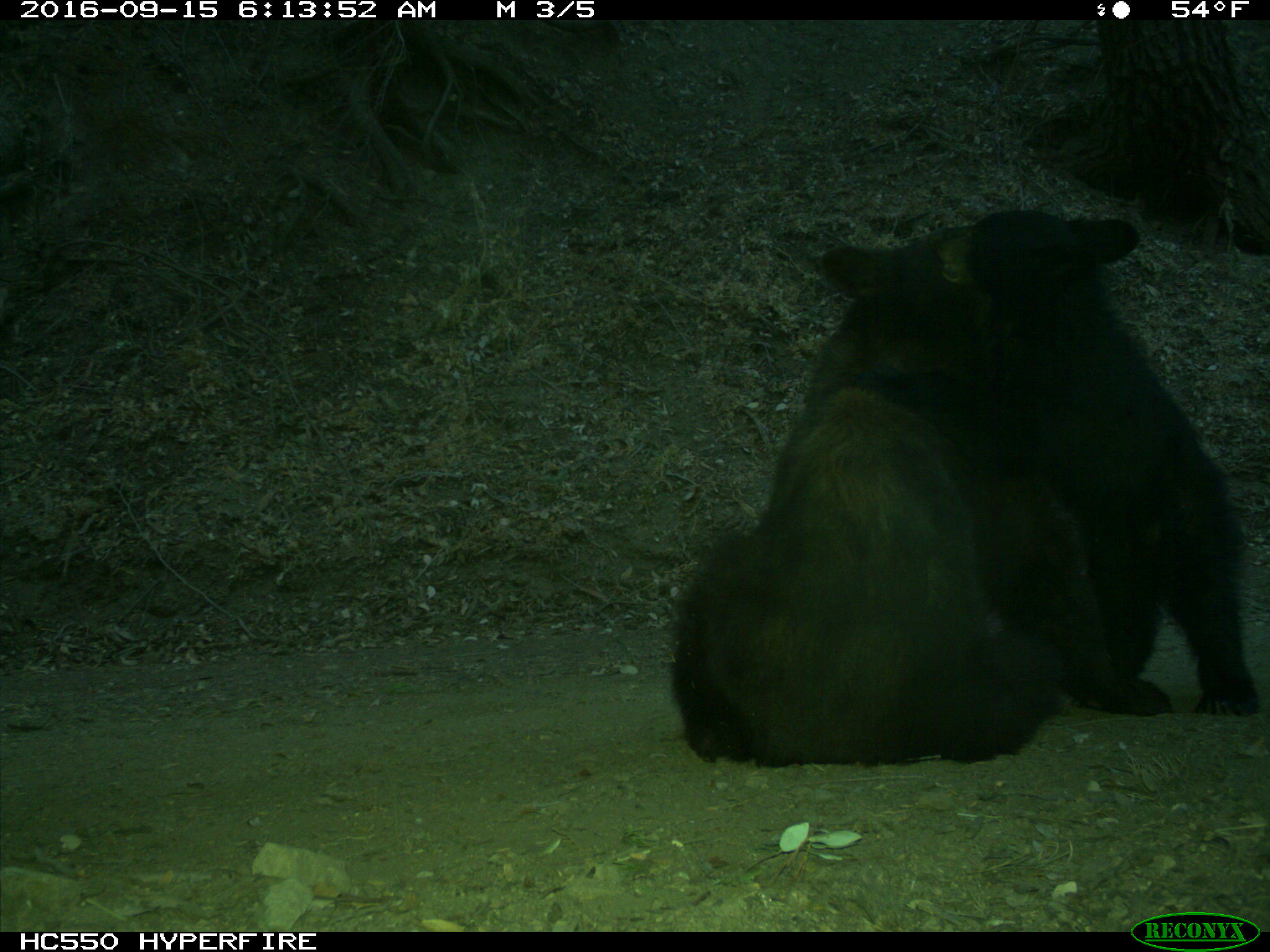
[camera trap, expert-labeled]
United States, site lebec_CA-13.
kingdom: Animalia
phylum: Chordata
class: Mammalia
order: Carnivora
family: Ursidae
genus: Ursus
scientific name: Ursus americanus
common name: american black bear